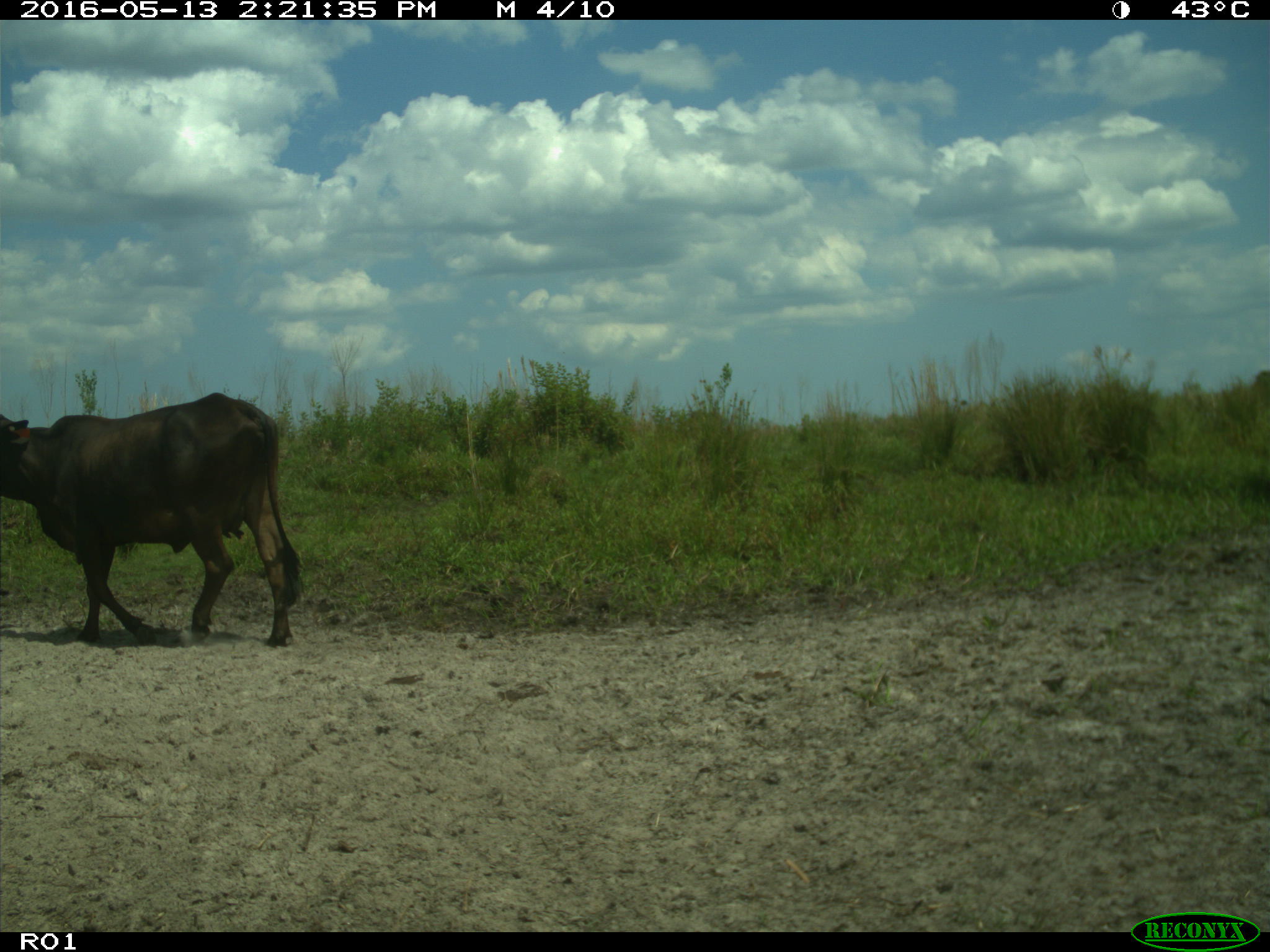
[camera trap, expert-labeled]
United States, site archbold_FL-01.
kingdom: Animalia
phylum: Chordata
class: Mammalia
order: Artiodactyla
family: Bovidae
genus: Bos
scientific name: Bos taurus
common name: domestic cow